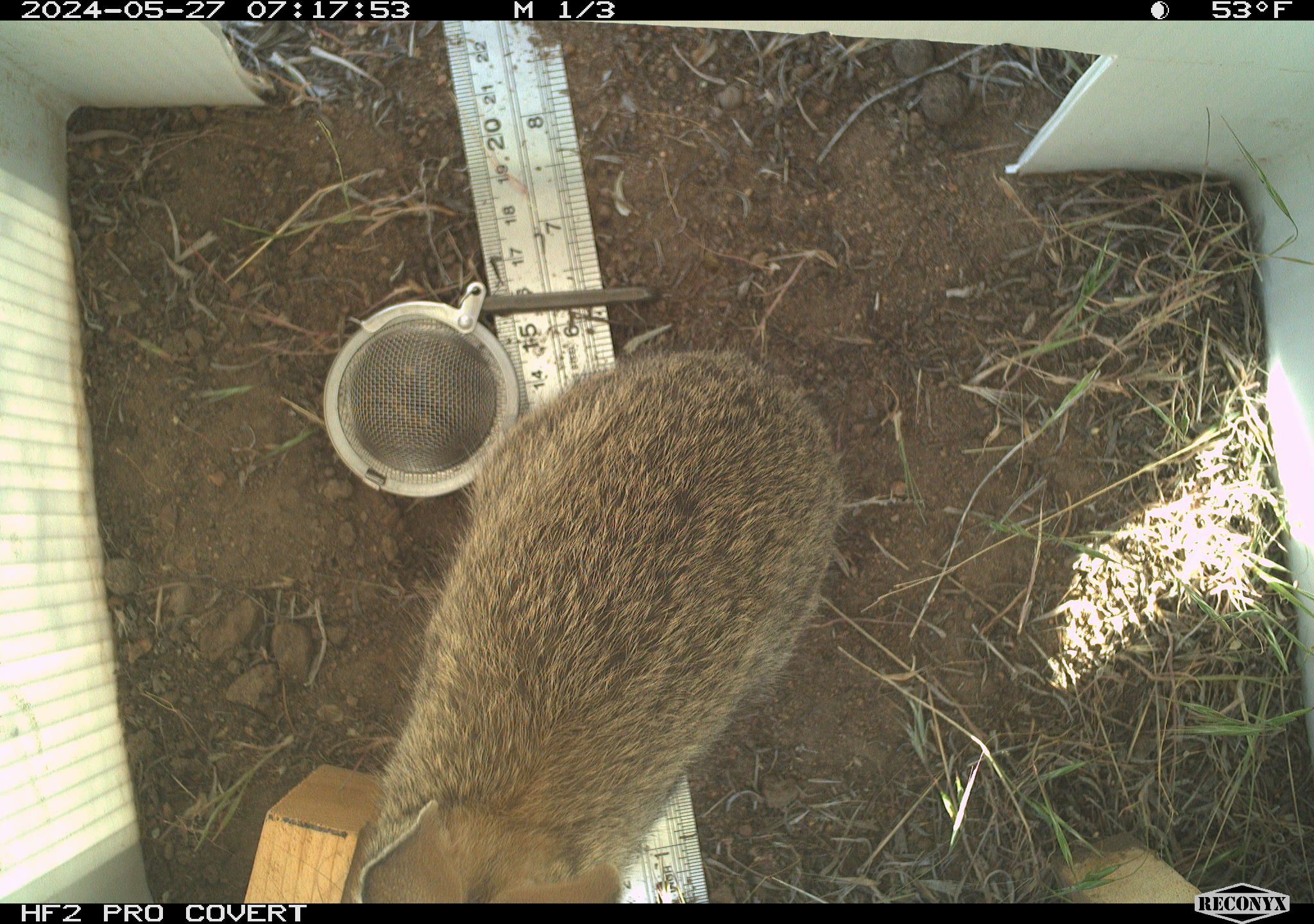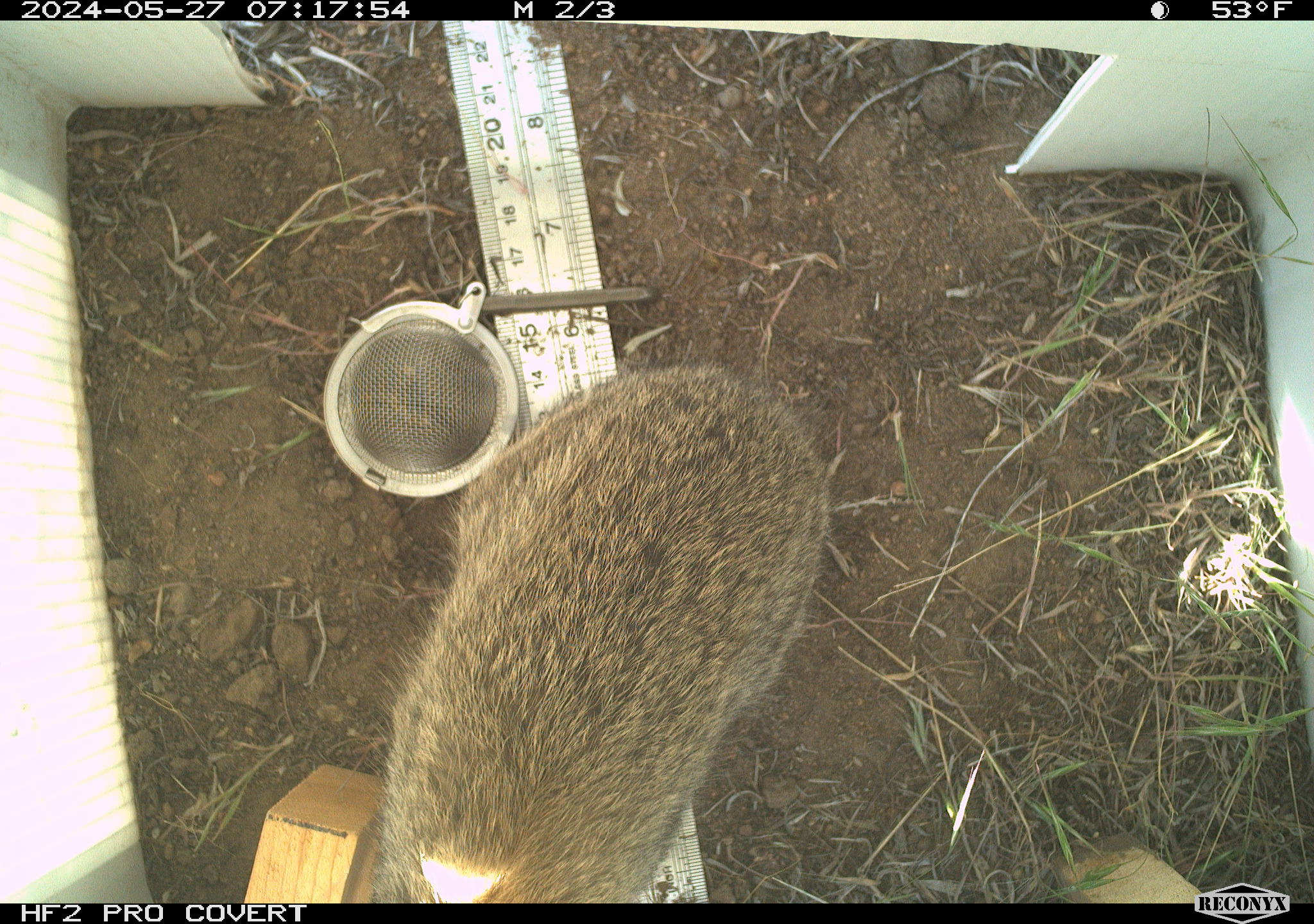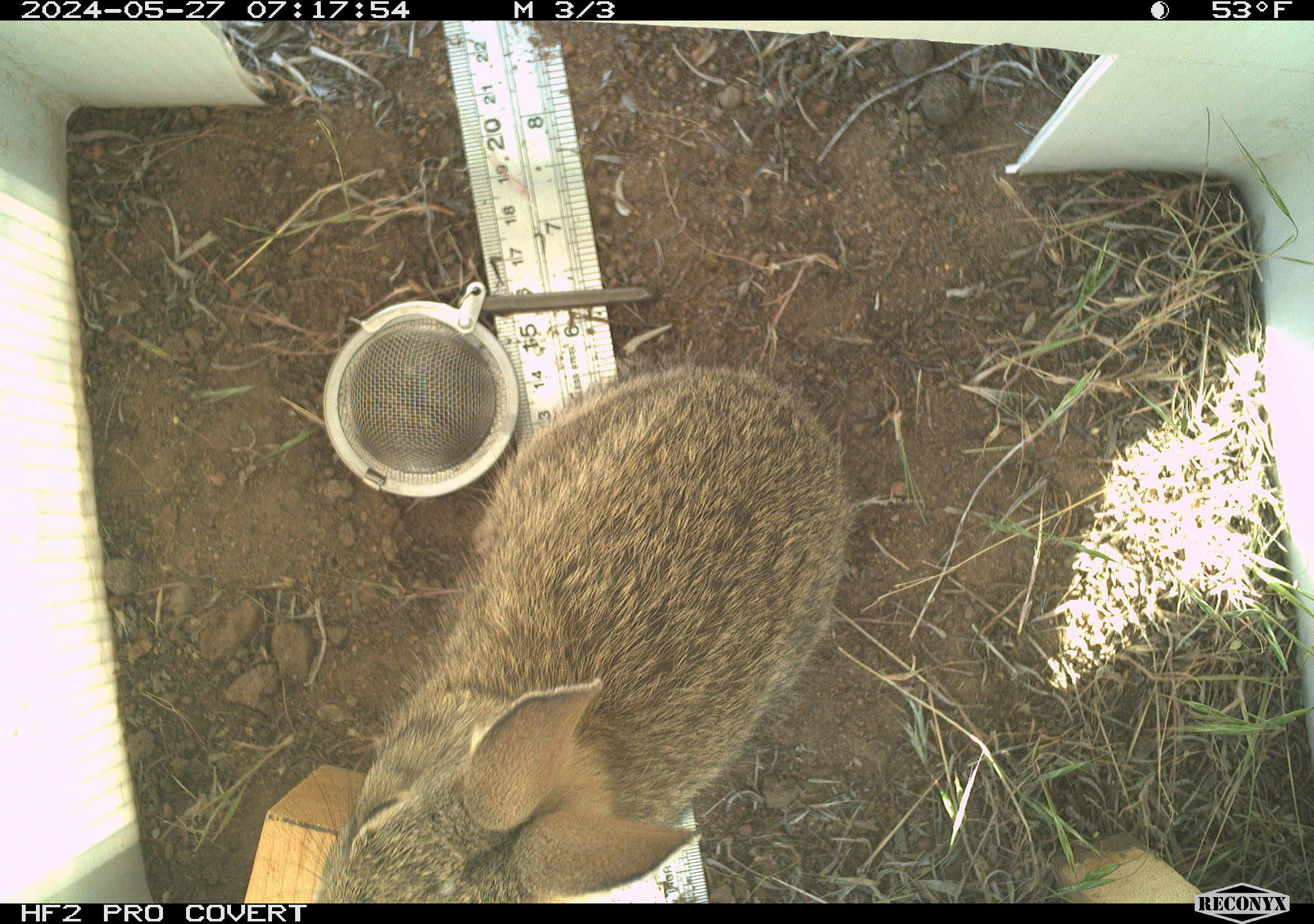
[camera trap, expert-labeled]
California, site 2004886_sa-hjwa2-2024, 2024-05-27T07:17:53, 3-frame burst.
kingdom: Animalia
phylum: Chordata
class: Mammalia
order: Lagomorpha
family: Leporidae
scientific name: Leporidae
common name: rabbit or hare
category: rabbit and hare family